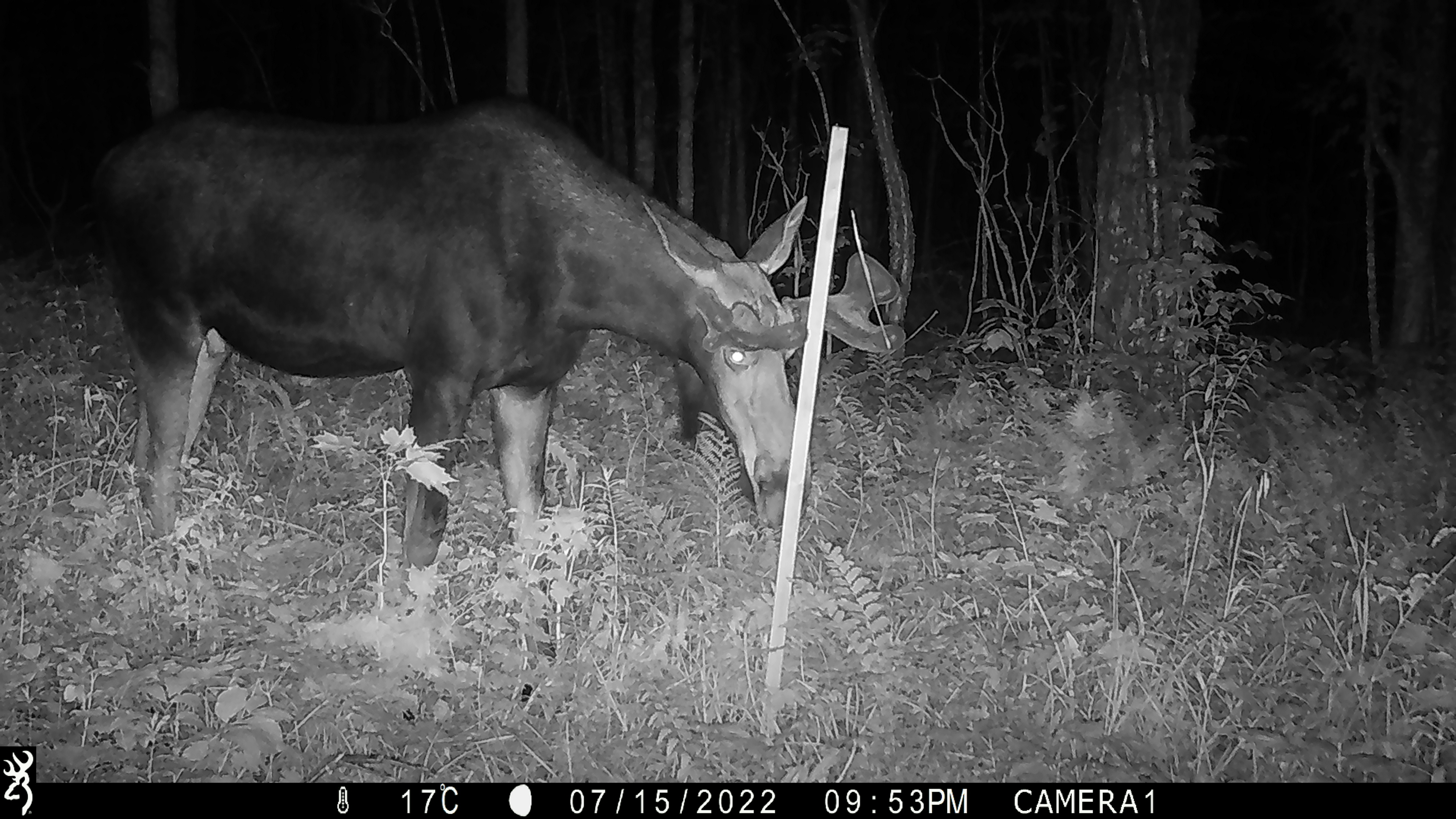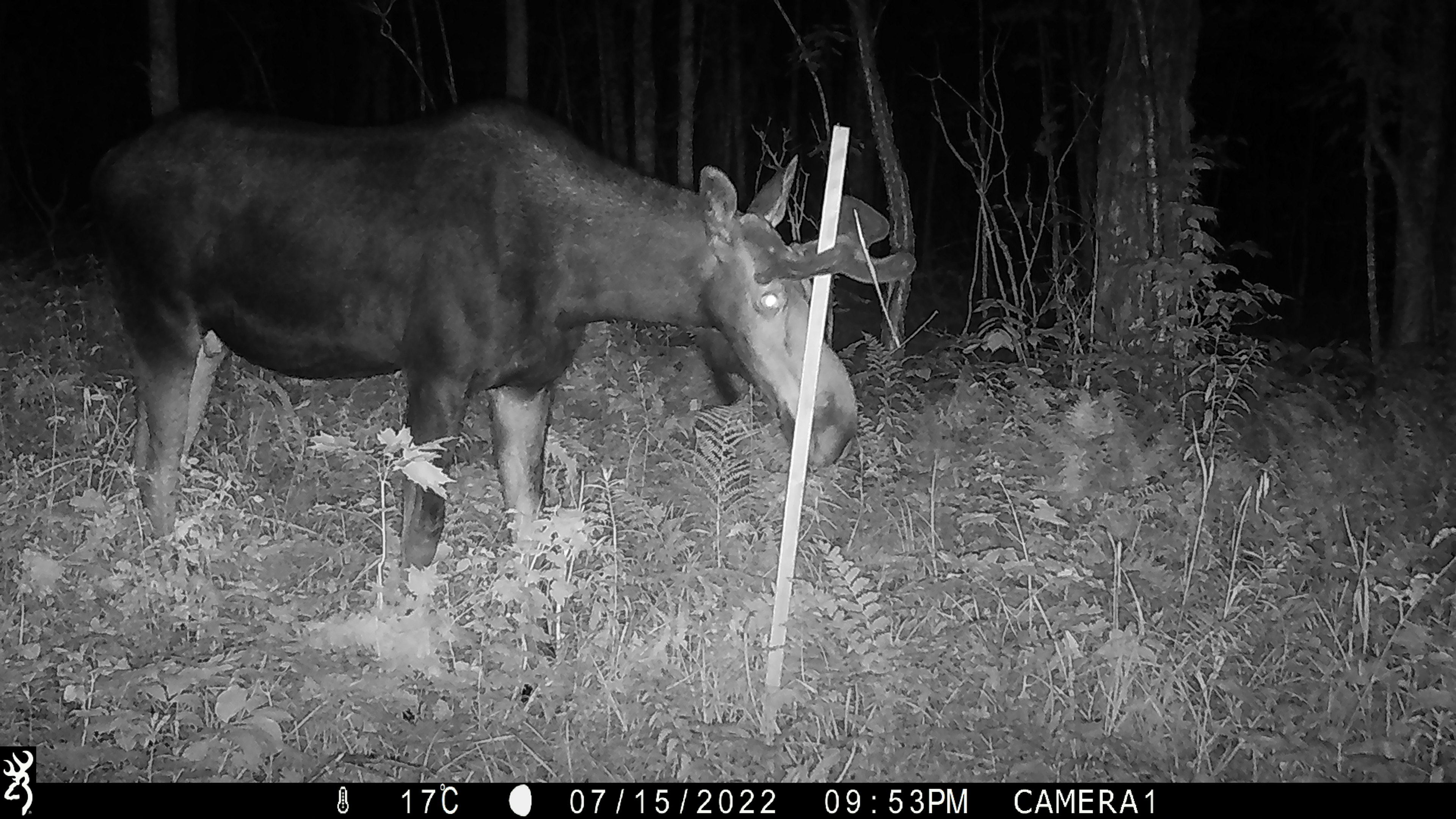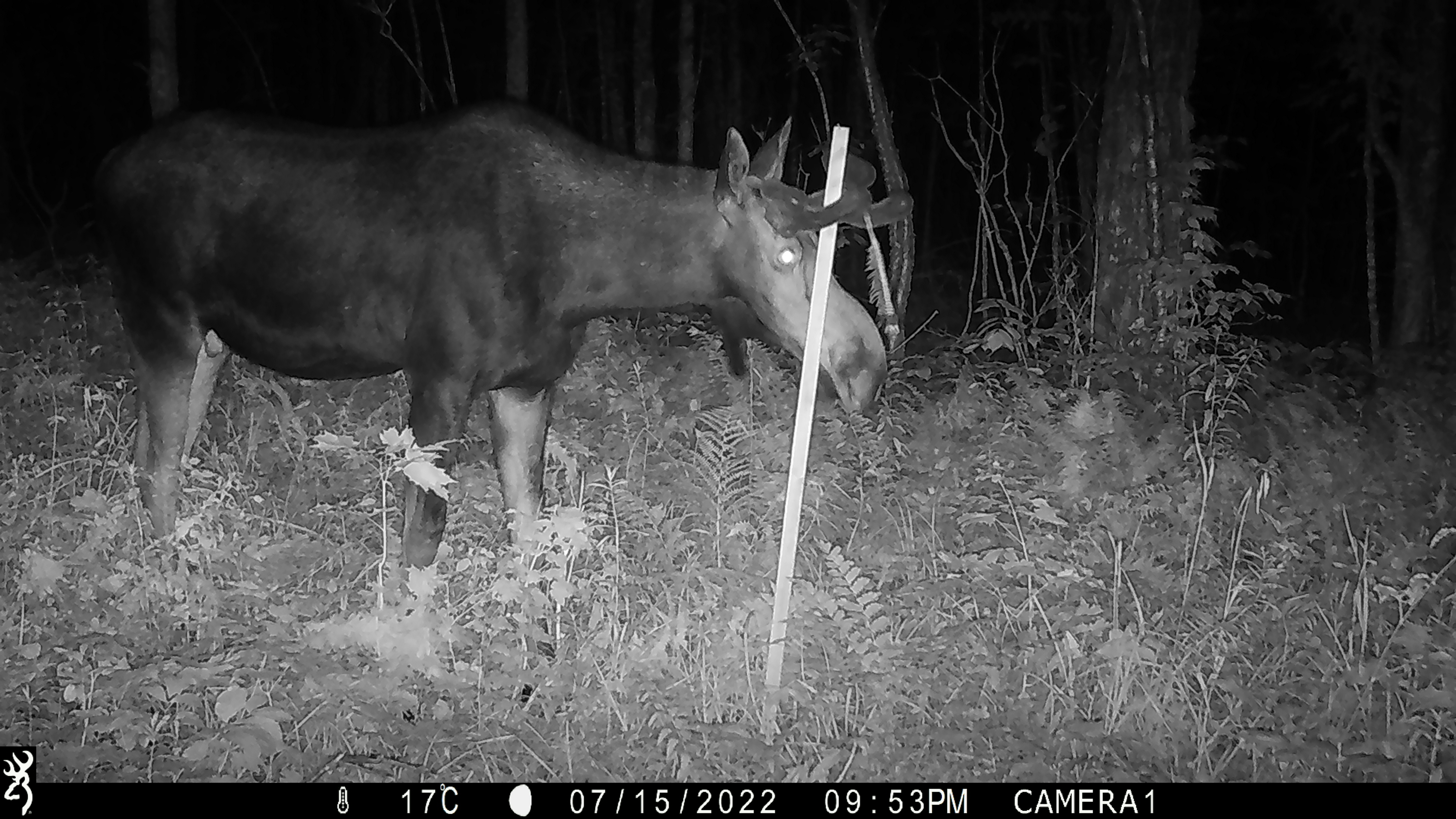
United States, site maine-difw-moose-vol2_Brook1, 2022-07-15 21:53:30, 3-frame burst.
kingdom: Animalia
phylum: Chordata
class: Mammalia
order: Artiodactyla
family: Cervidae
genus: Alces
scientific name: Alces alces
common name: moose